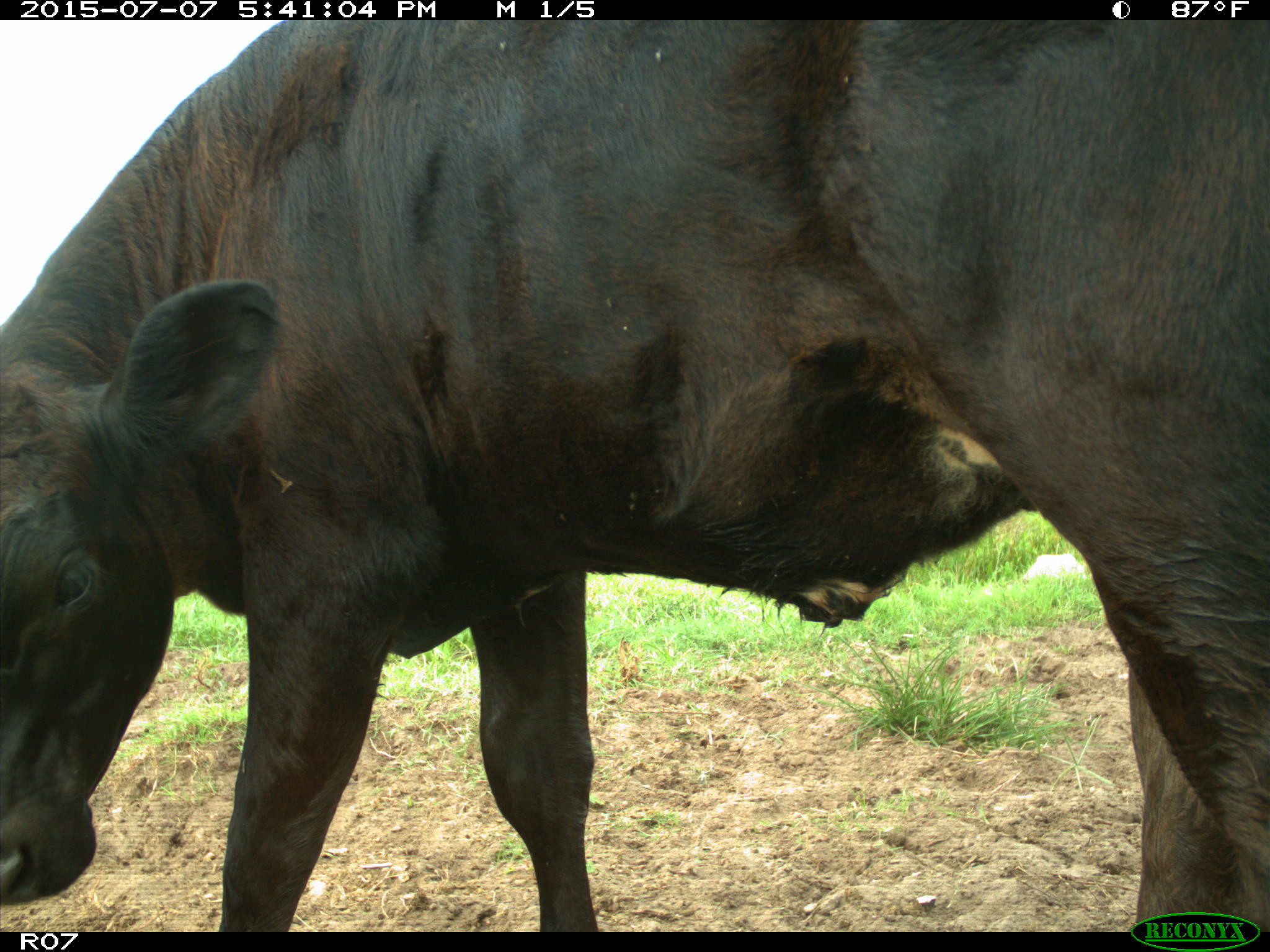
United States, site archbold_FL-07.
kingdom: Animalia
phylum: Chordata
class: Mammalia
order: Artiodactyla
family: Bovidae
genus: Bos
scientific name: Bos taurus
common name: domestic cow